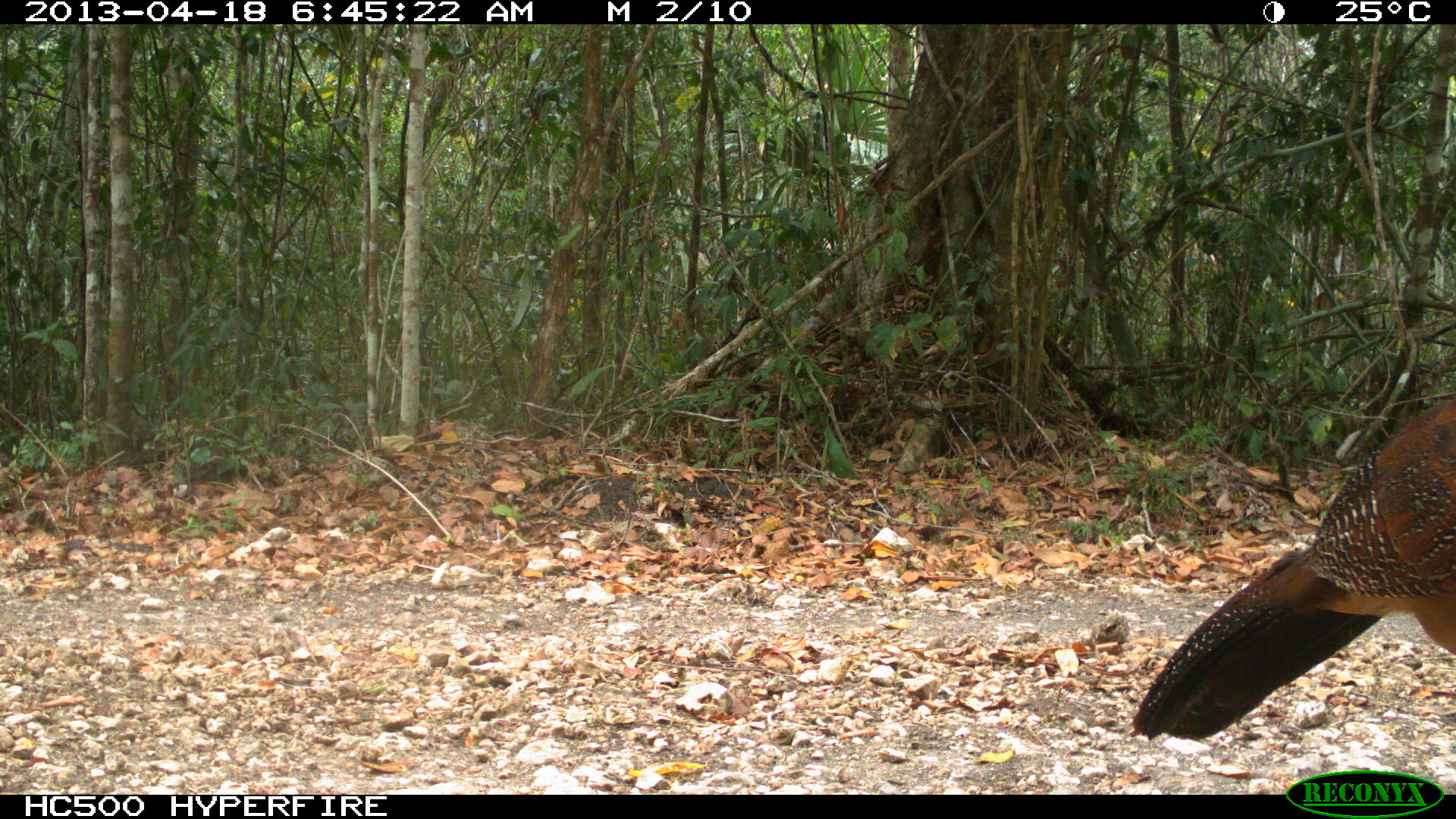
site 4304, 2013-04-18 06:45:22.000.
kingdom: Animalia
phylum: Chordata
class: Aves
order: Galliformes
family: Cracidae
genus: Crax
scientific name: Crax rubra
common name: great curassow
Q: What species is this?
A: Crax rubra (great curassow).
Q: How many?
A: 1.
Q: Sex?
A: Female.